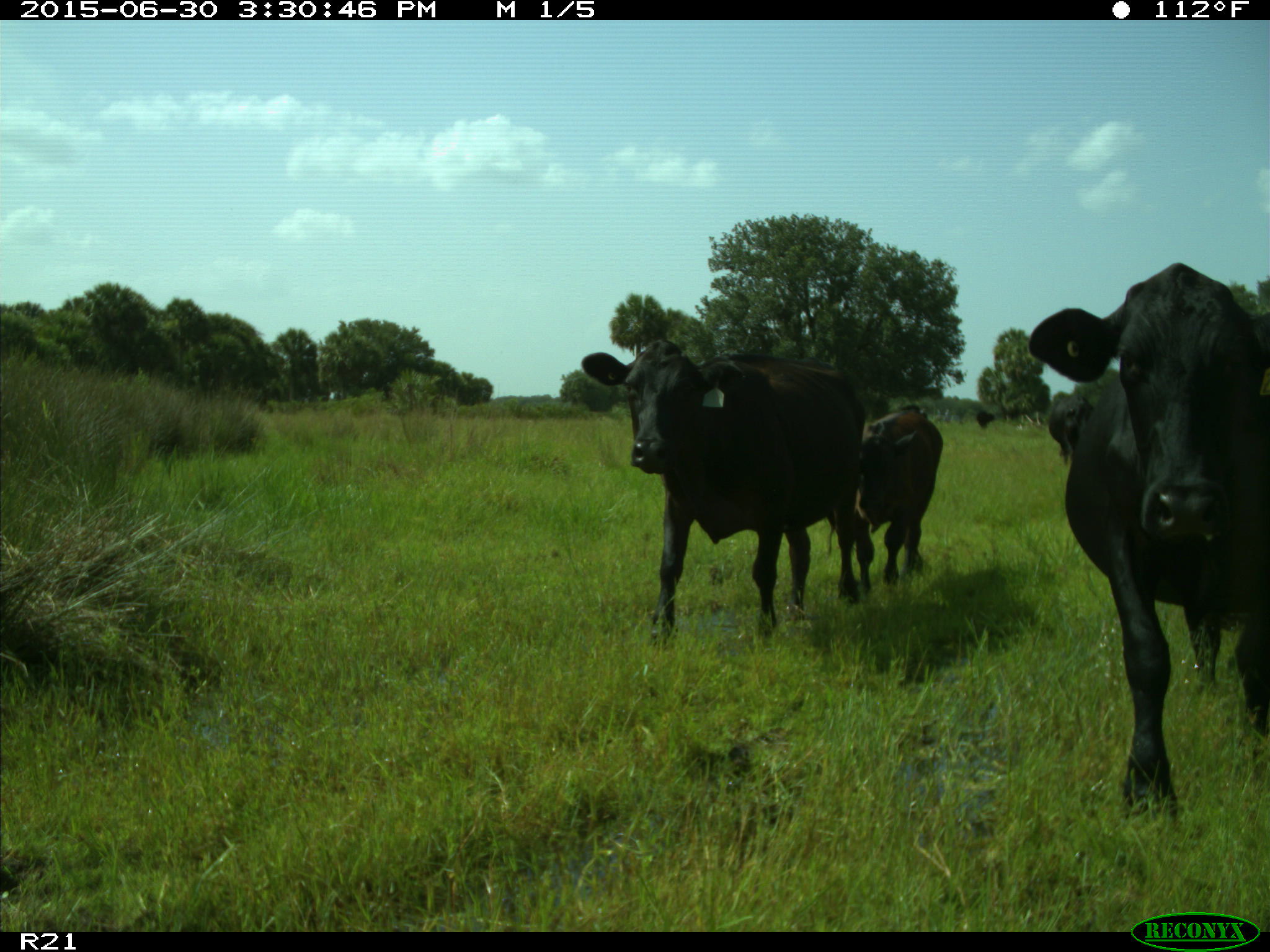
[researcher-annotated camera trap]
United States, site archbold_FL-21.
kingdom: Animalia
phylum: Chordata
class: Mammalia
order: Artiodactyla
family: Bovidae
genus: Bos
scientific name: Bos taurus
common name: domestic cow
Bos taurus (domestic cow).